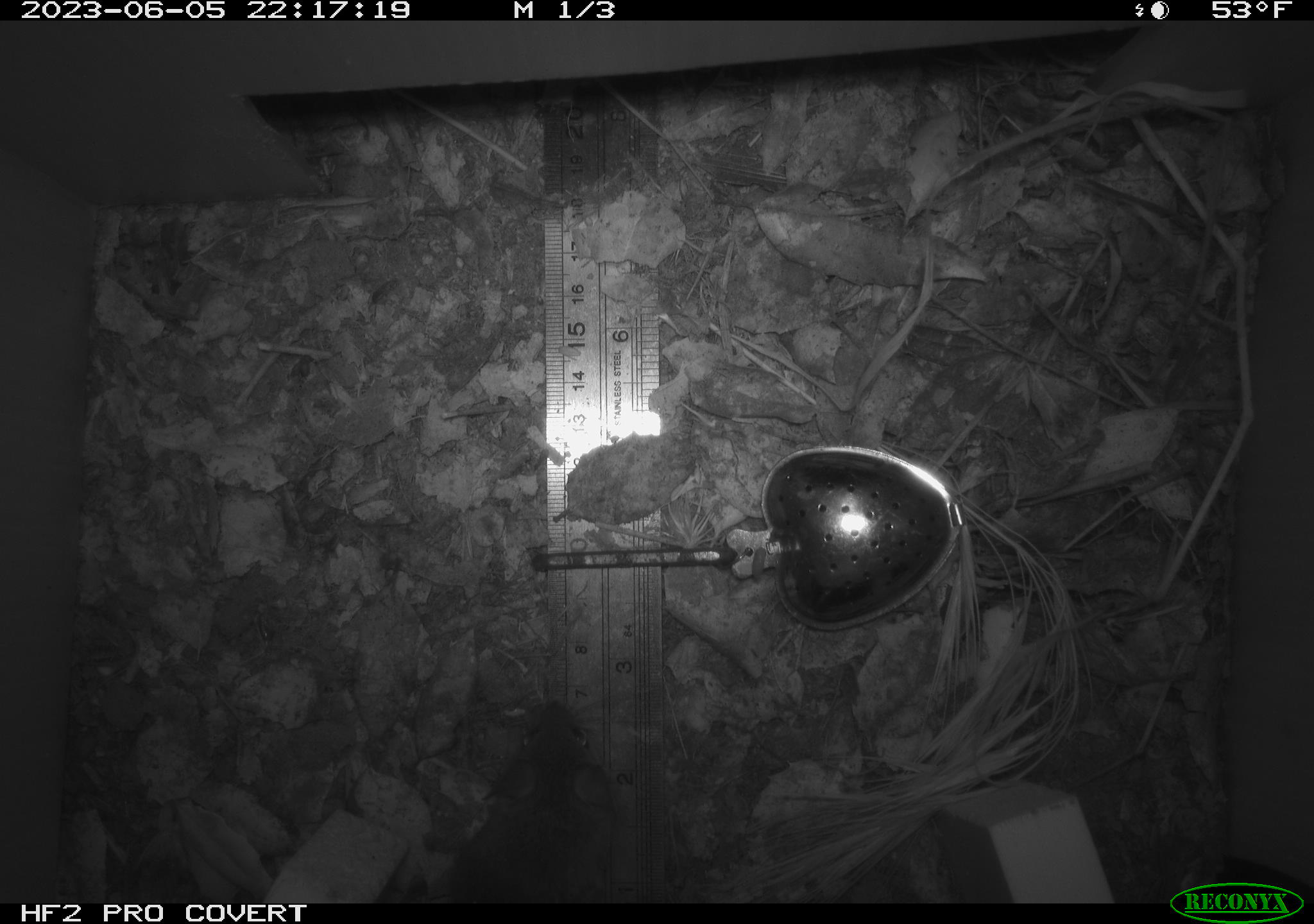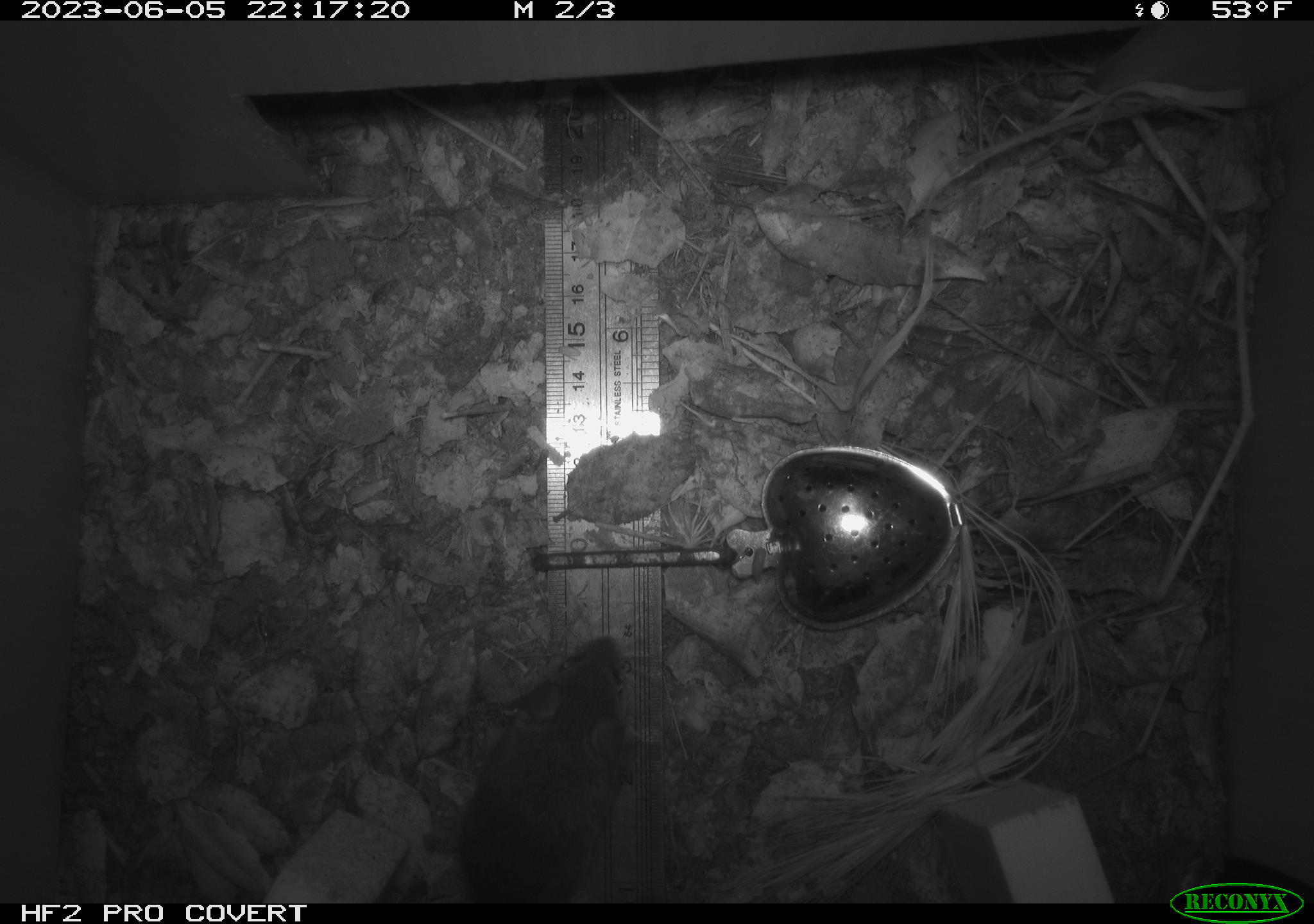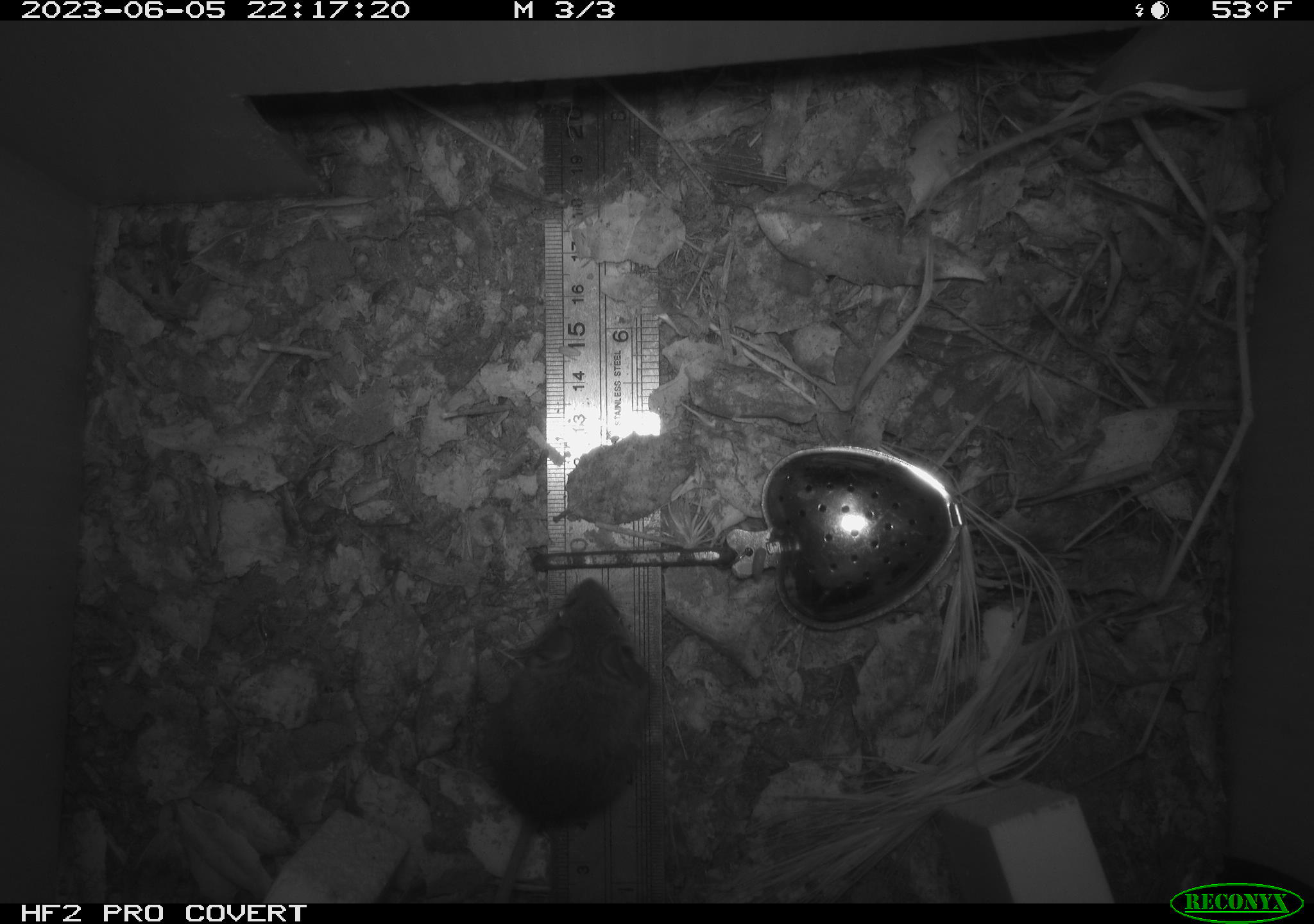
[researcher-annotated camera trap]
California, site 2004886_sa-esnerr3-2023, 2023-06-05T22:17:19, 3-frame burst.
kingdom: Animalia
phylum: Chordata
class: Mammalia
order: Rodentia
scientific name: Rodentia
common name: mouse species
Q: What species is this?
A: Mouse species (Rodentia).